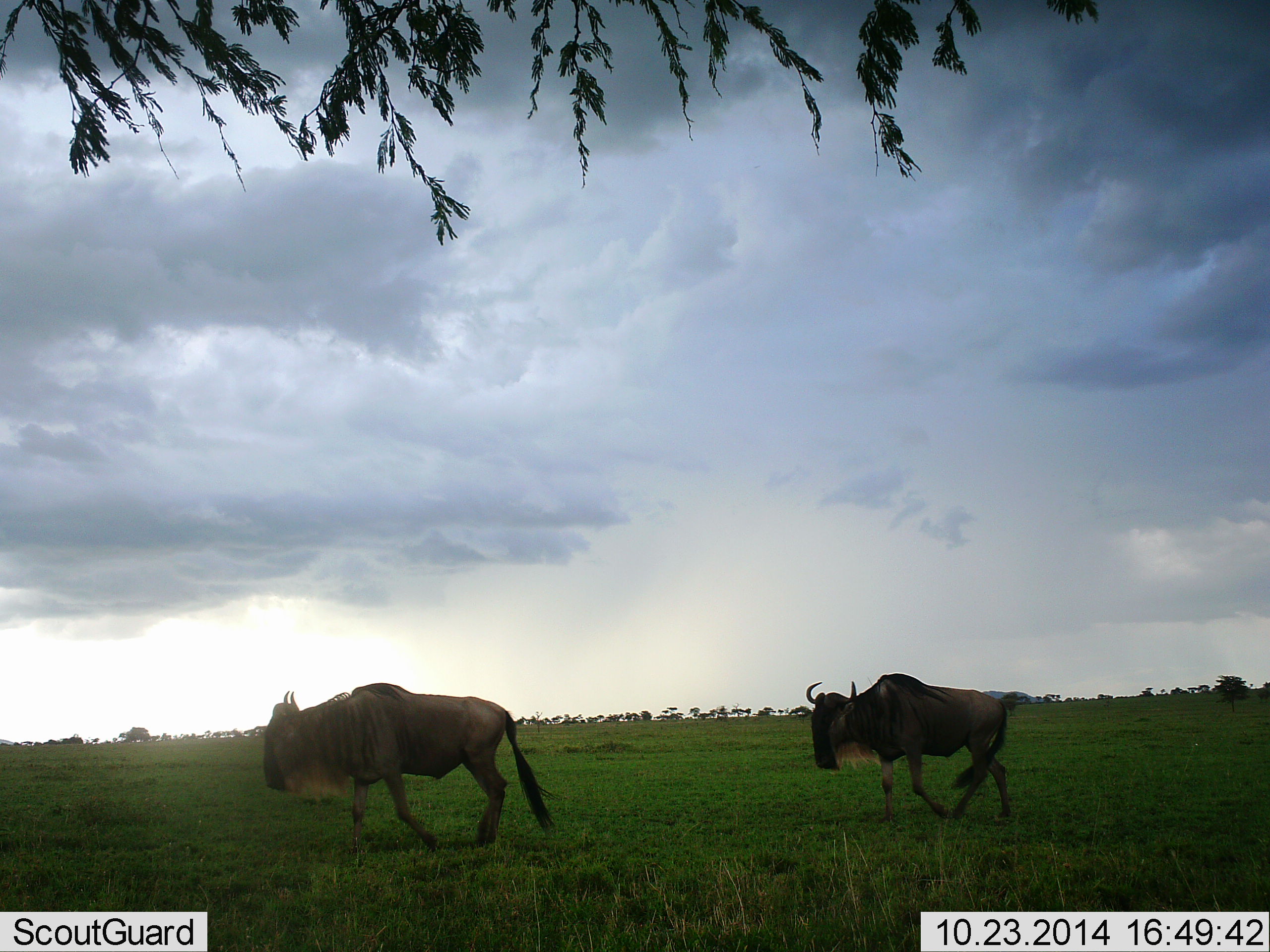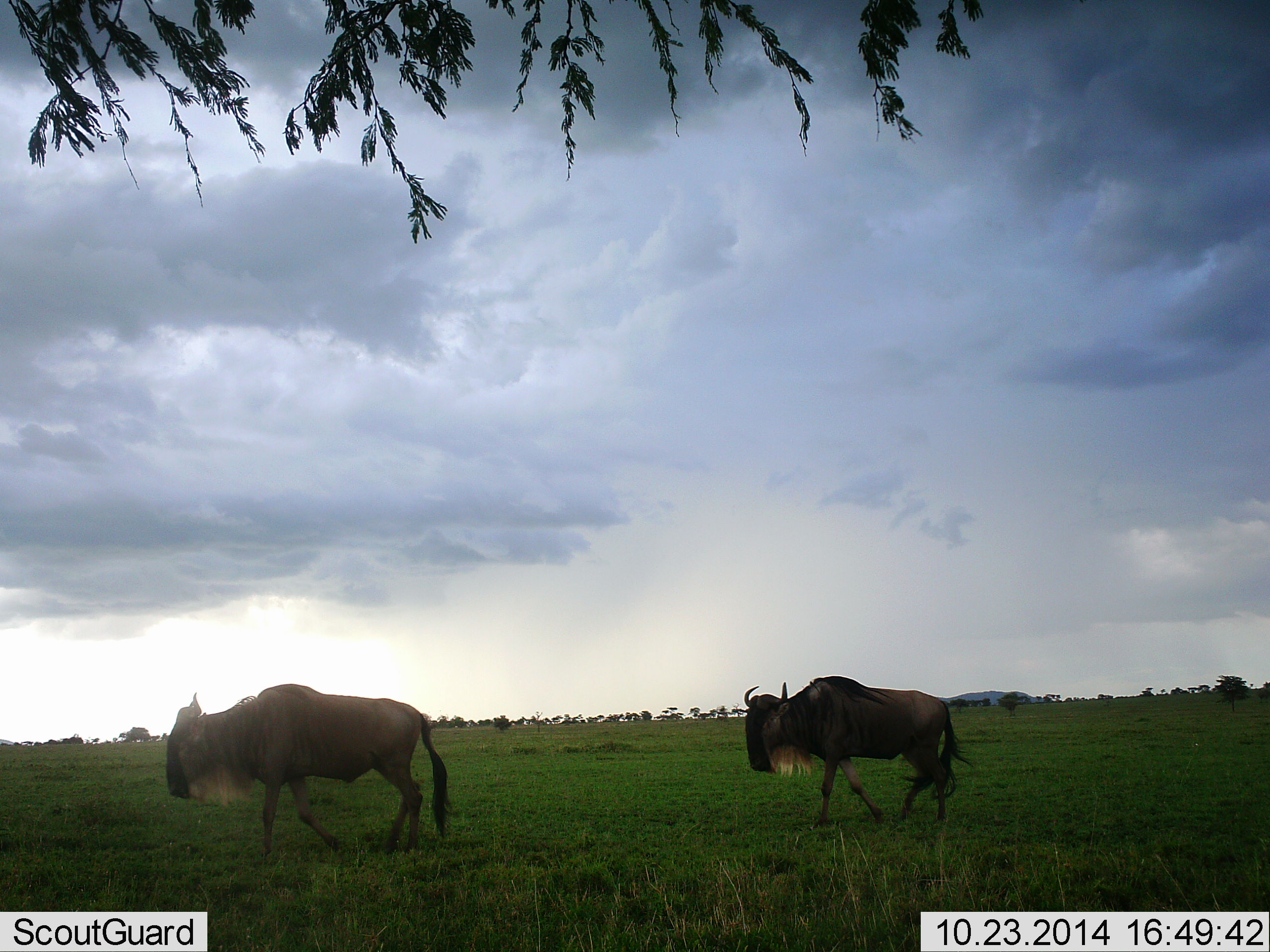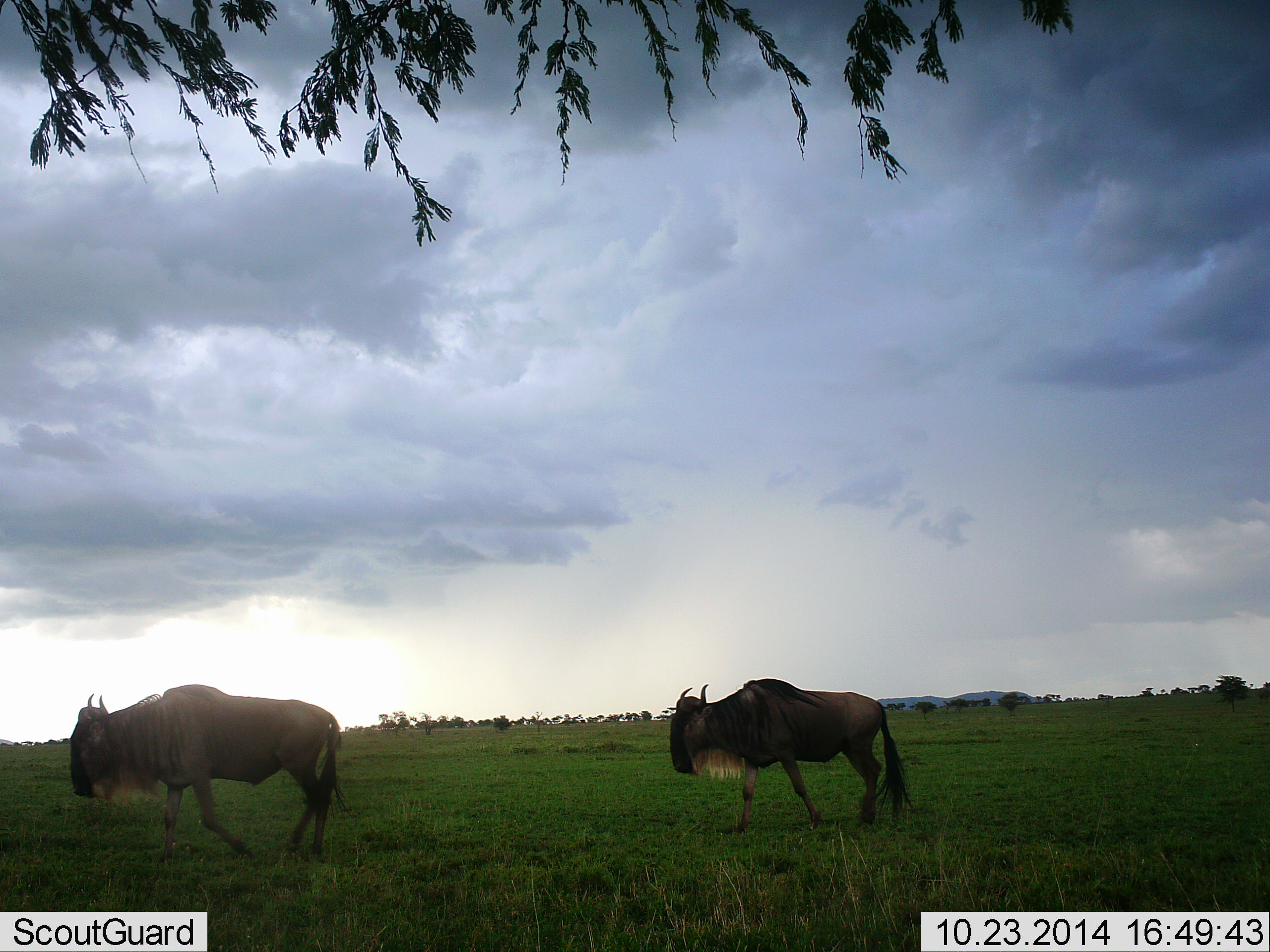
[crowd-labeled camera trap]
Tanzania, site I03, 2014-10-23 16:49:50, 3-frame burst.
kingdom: Animalia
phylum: Chordata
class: Mammalia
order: Artiodactyla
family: Bovidae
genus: Connochaetes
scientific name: Connochaetes taurinus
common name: blue wildebeest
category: wildebeest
Wildebeest (blue wildebeest) (Connochaetes taurinus), count 2. Behavior (volunteer vote fractions): standing 0%, resting 0%, moving 100%, interacting 0%. Young present (vote fraction): 0%. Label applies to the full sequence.